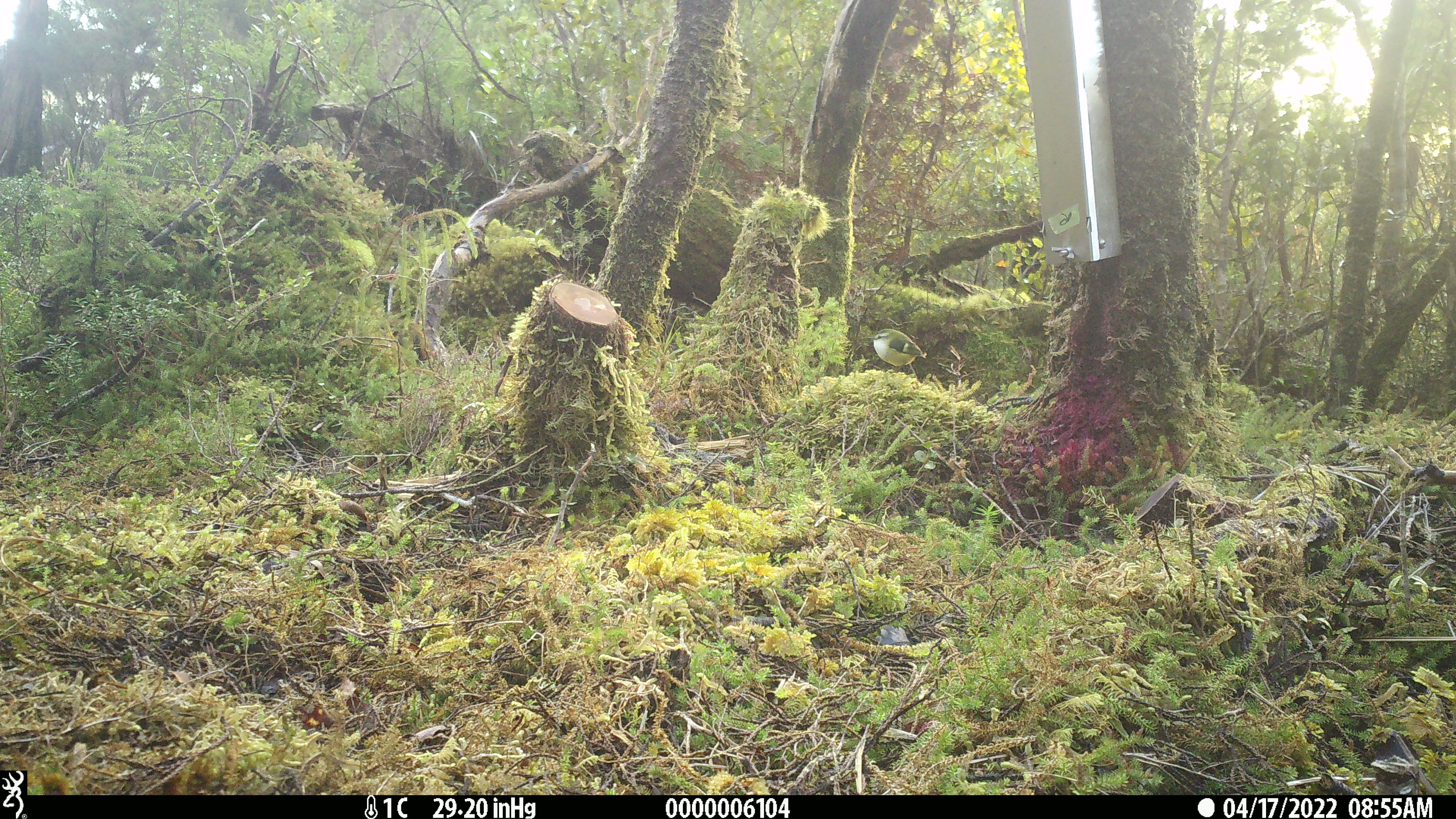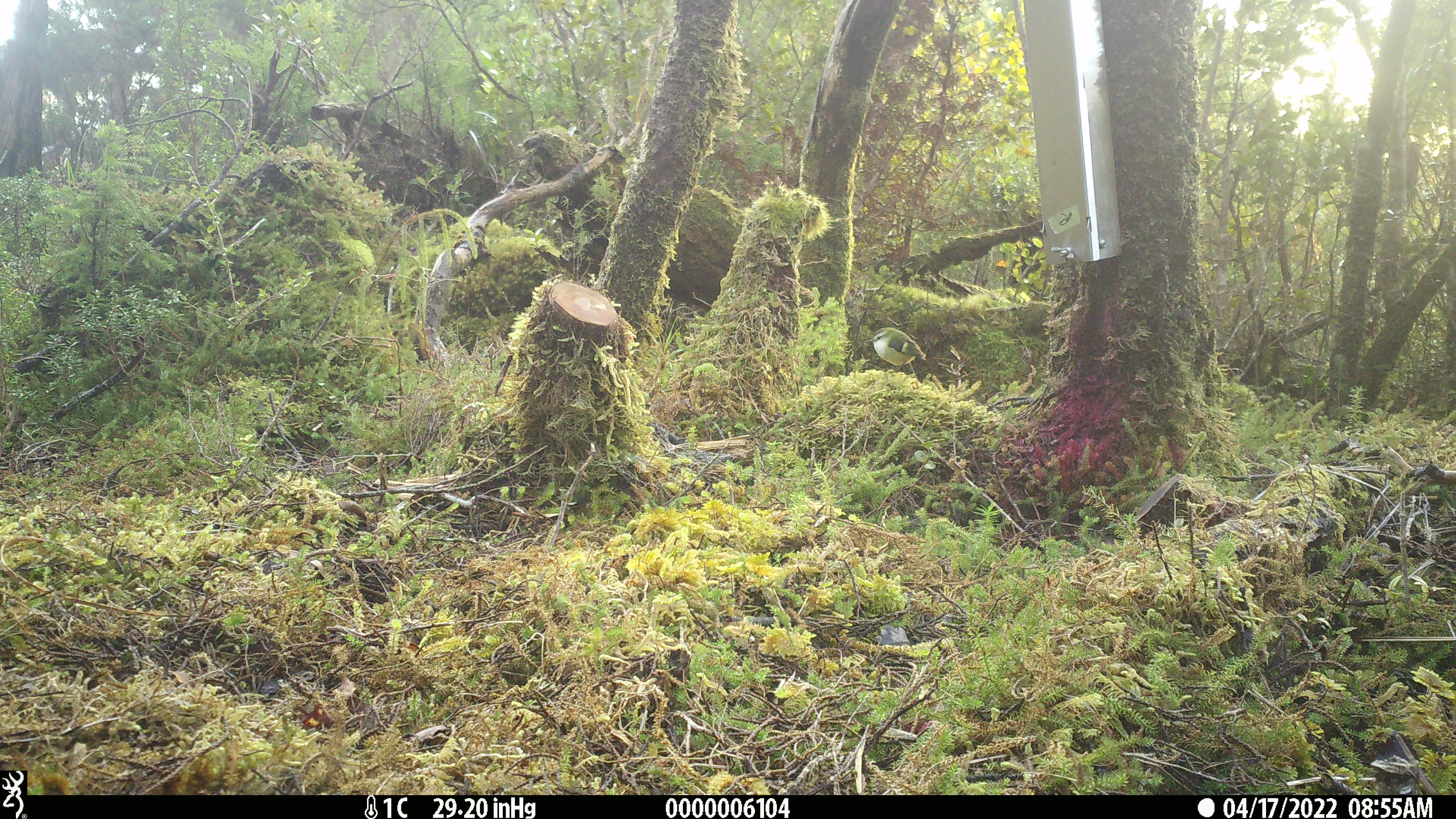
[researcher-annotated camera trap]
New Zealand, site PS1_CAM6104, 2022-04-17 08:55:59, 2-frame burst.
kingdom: Animalia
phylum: Chordata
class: Aves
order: Passeriformes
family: Acanthisittidae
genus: Acanthisitta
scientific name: Acanthisitta chloris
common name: rifleman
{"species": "rifleman (Acanthisitta chloris)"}